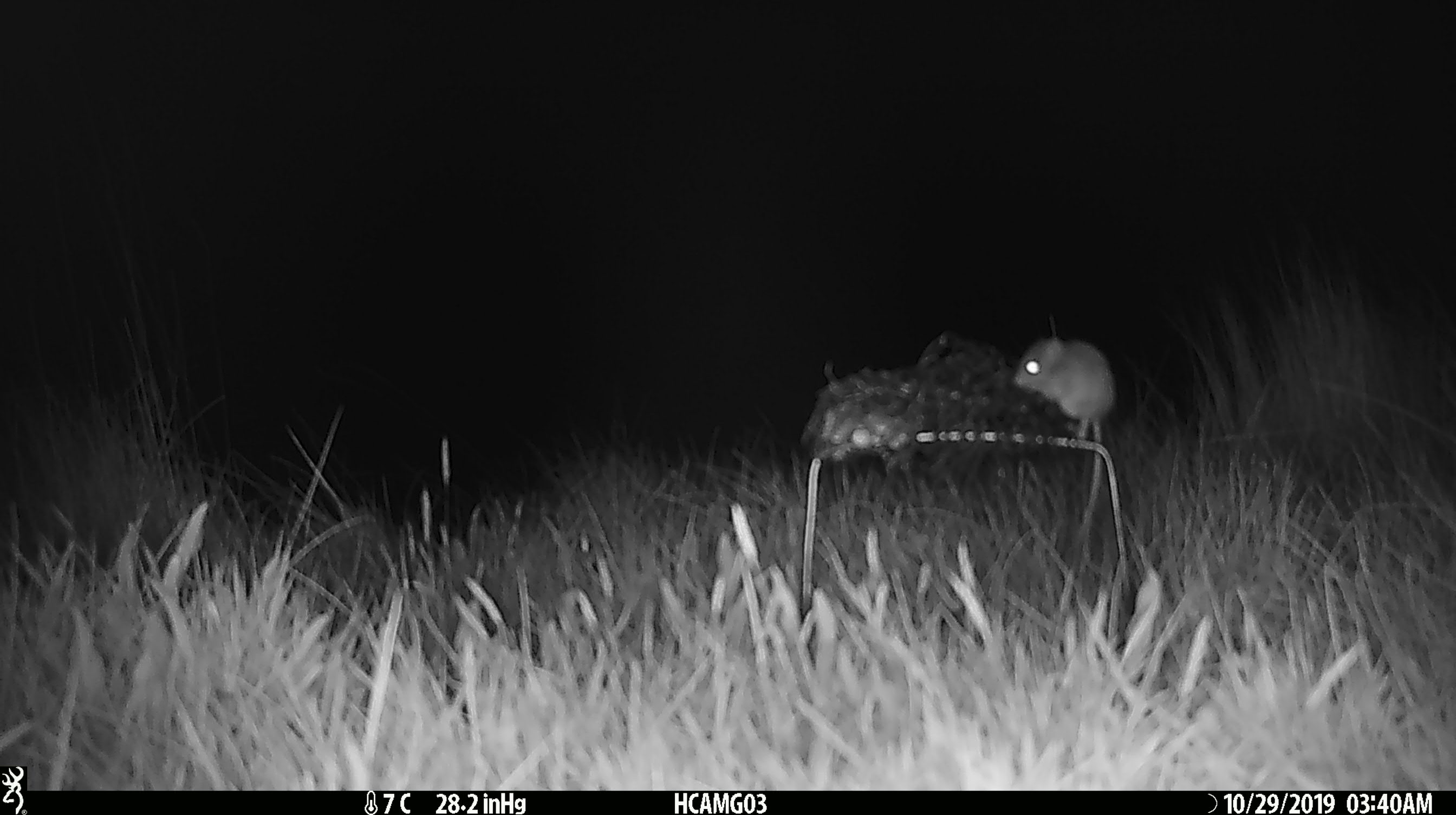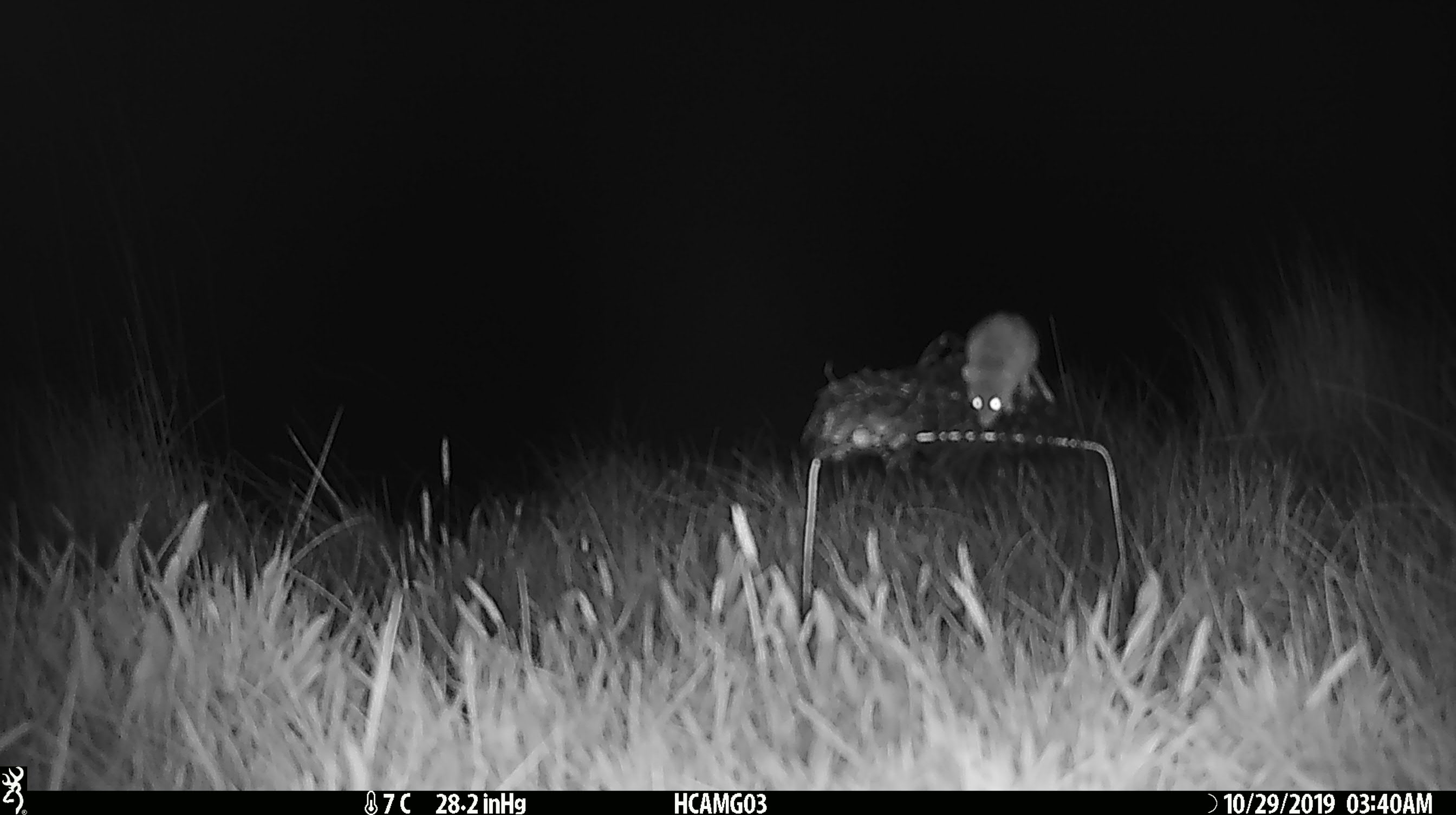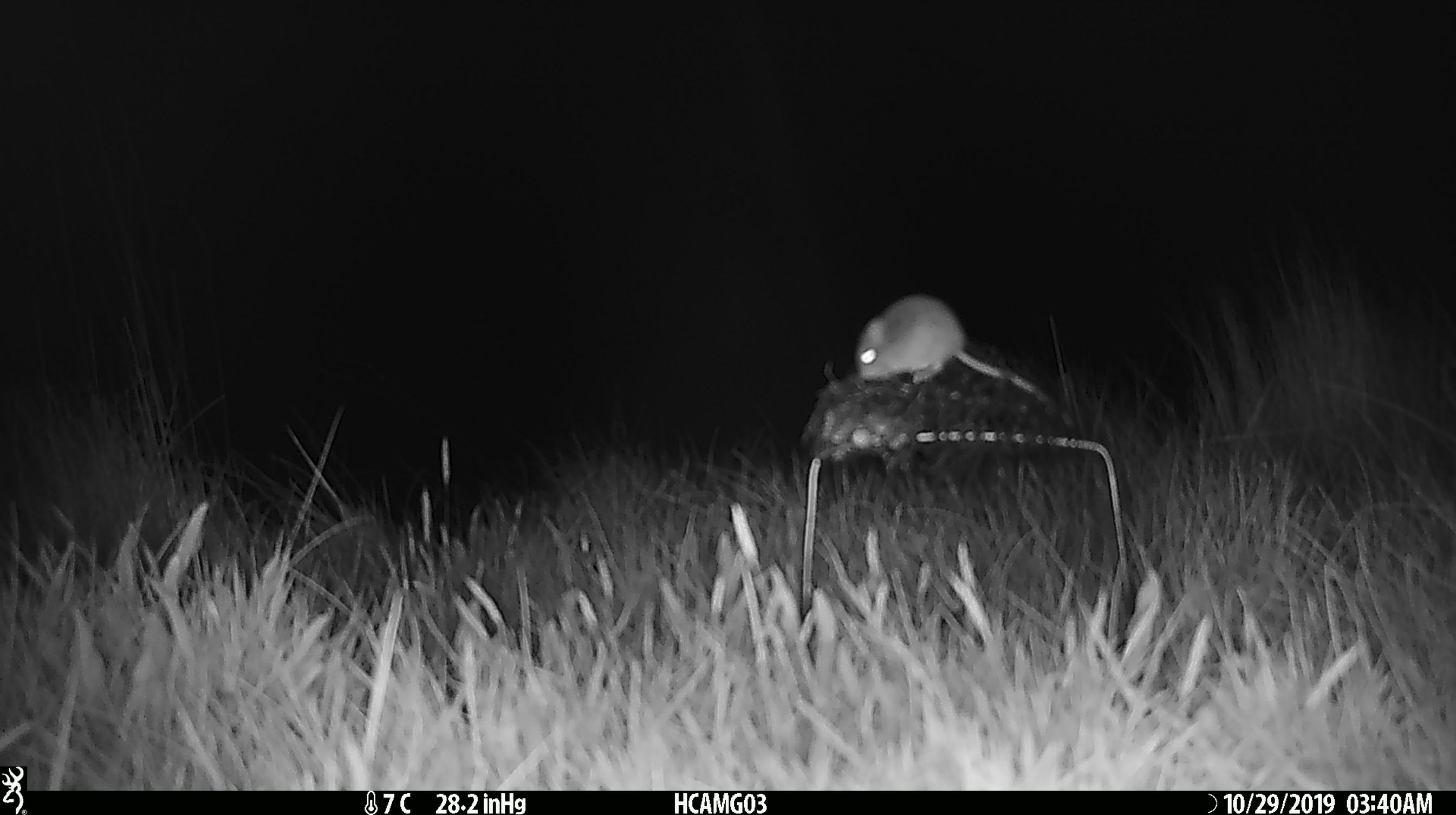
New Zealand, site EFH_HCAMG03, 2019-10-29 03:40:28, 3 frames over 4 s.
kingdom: Animalia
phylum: Chordata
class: Mammalia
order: Rodentia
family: Muridae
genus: Mus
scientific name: Mus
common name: mouse